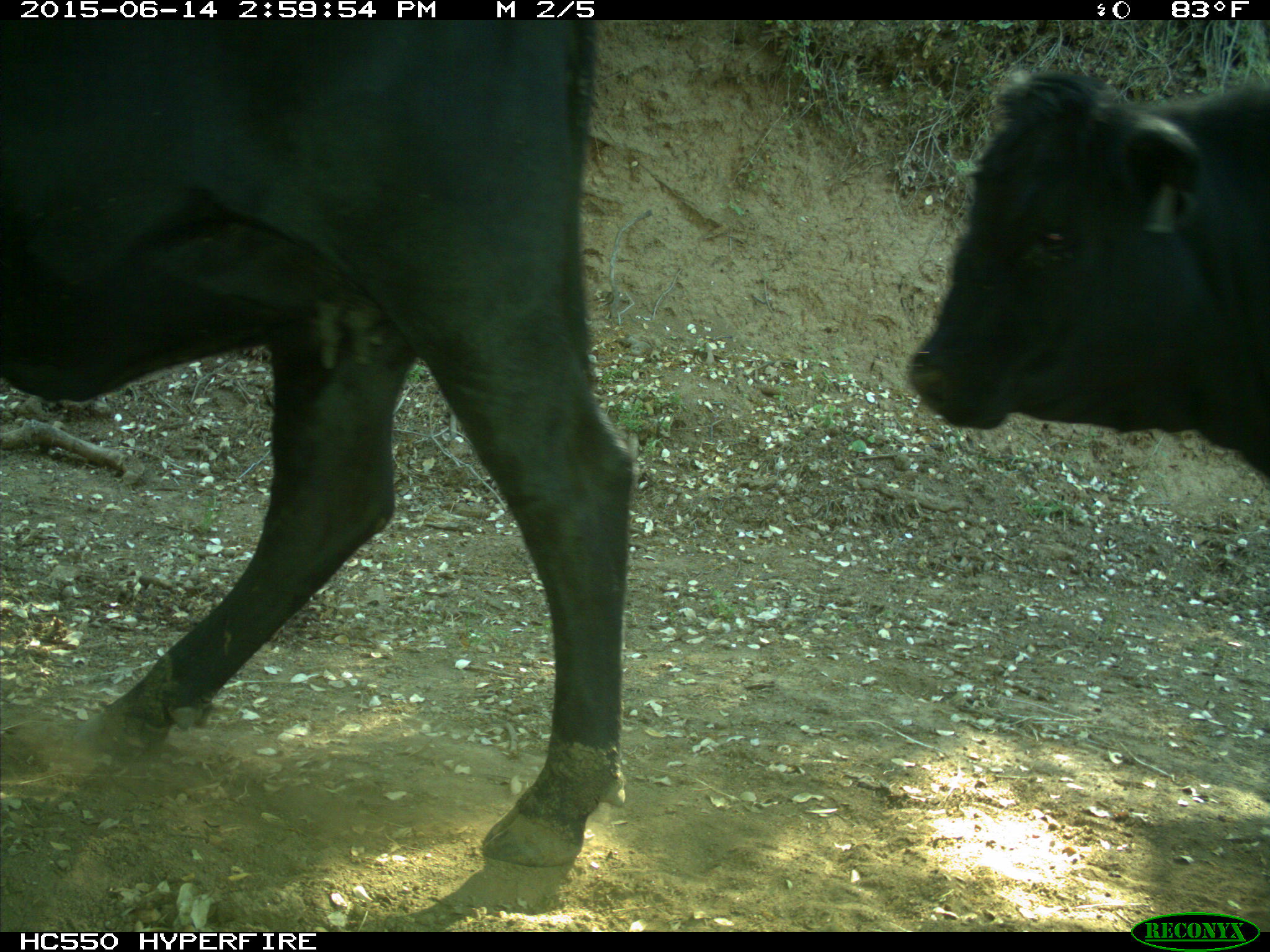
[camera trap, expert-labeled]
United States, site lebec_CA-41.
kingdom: Animalia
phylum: Chordata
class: Mammalia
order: Artiodactyla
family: Bovidae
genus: Bos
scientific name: Bos taurus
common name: domestic cow